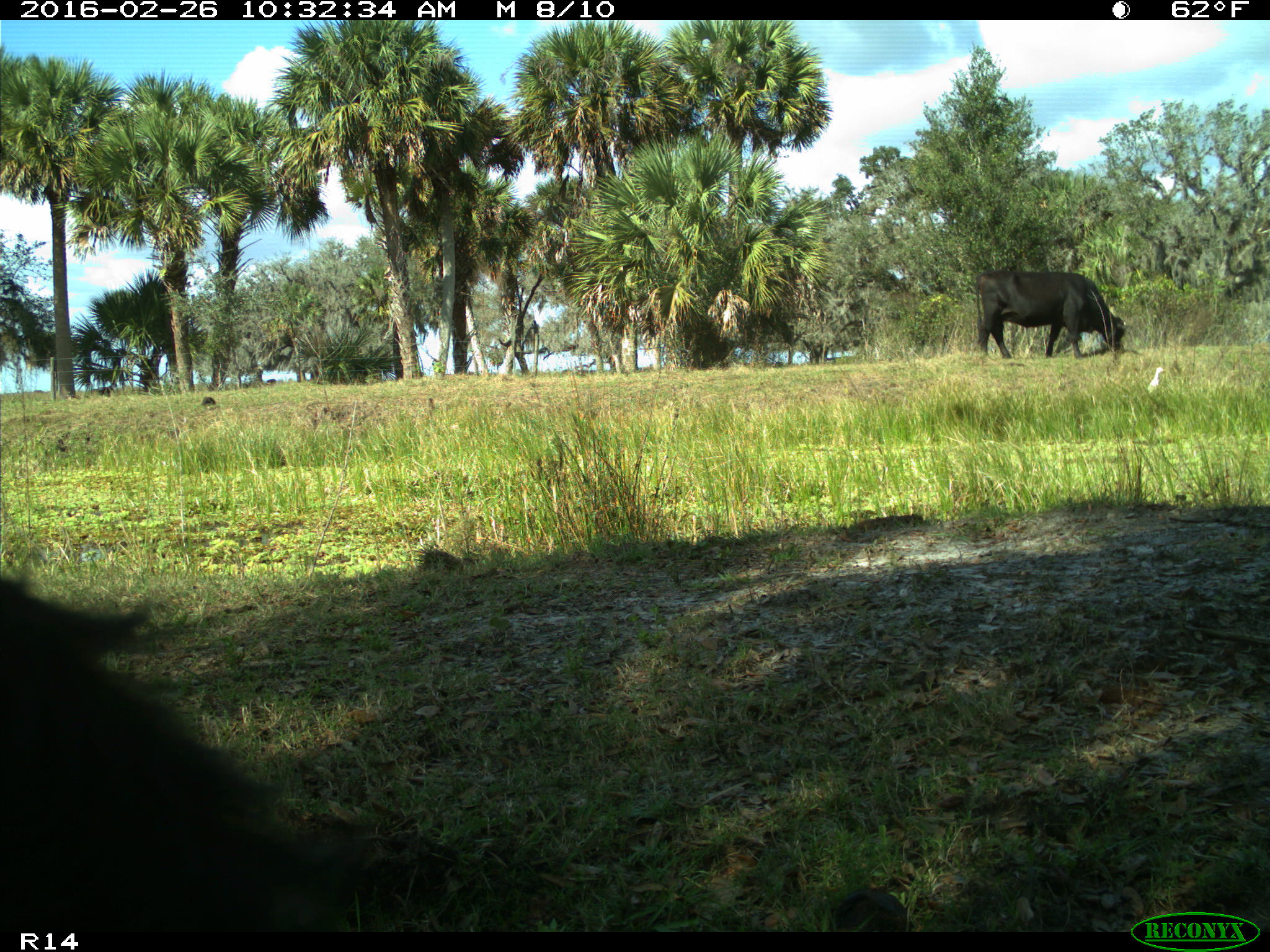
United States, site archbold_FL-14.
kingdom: Animalia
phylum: Chordata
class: Mammalia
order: Artiodactyla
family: Bovidae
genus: Bos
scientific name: Bos taurus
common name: domestic cow